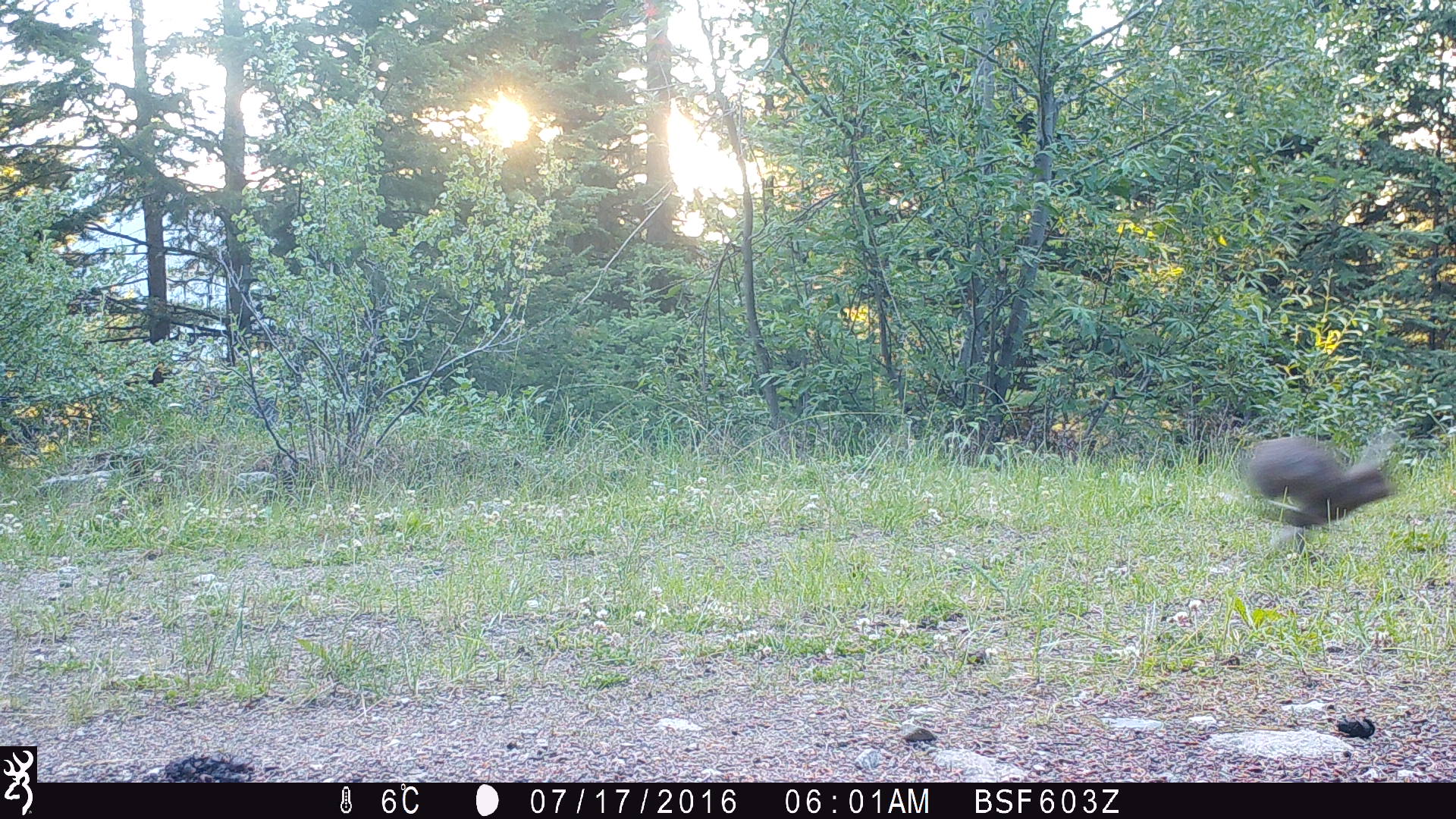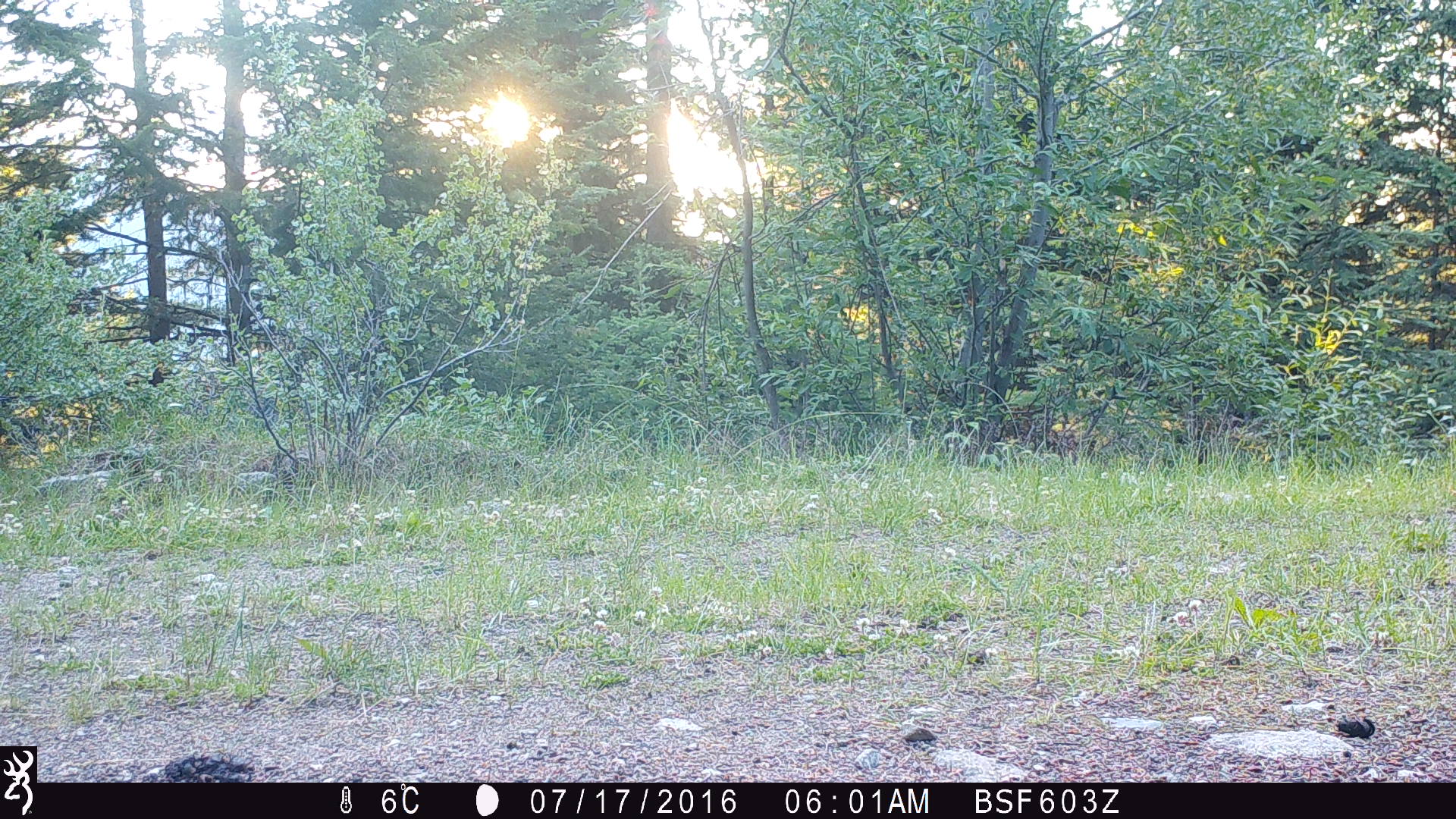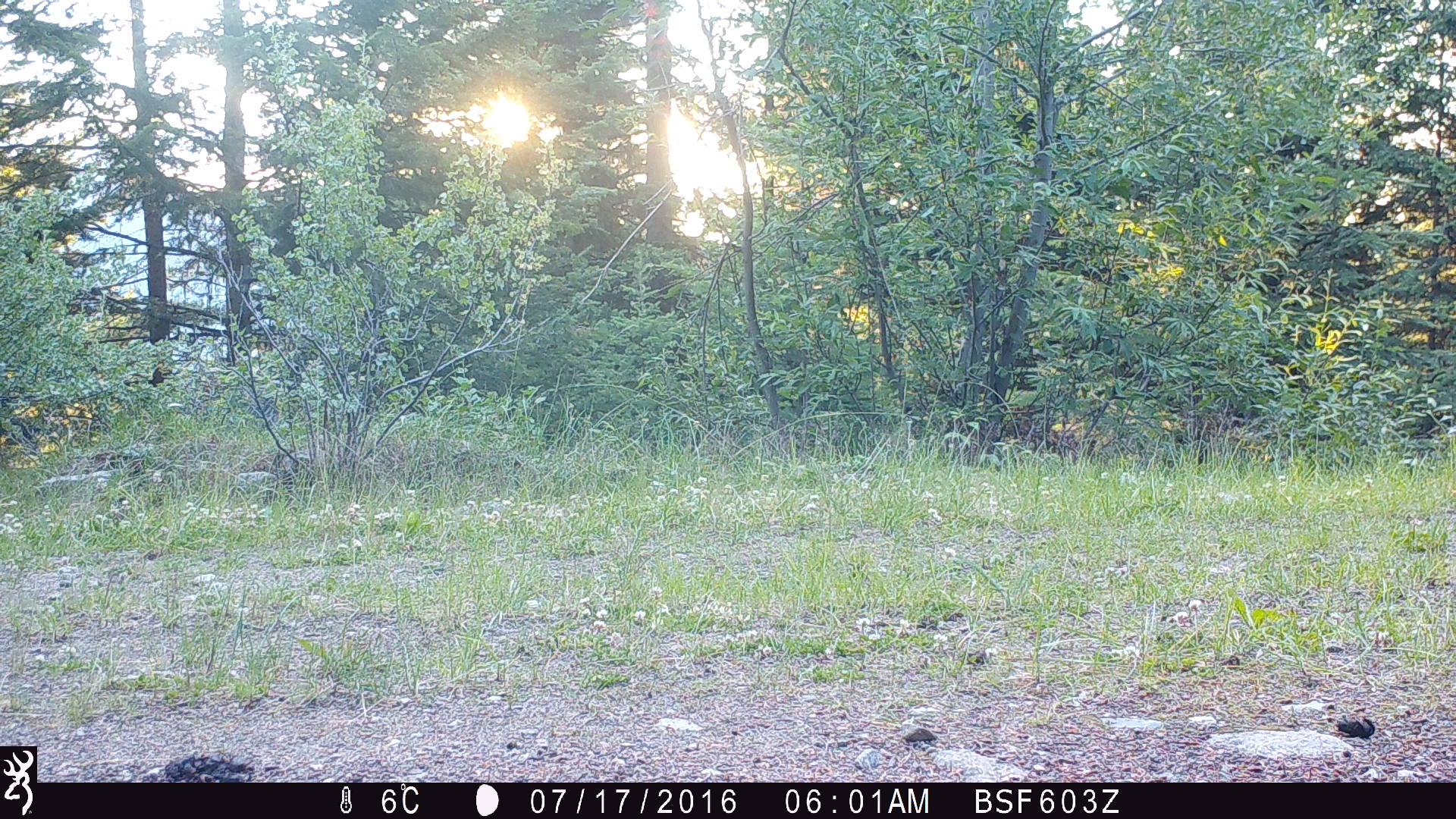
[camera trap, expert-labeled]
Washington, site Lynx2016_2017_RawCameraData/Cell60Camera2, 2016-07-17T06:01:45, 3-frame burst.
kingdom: Animalia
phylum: Chordata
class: Mammalia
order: Lagomorpha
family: Leporidae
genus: Lepus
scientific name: Lepus americanus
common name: snowshoe hare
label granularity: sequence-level